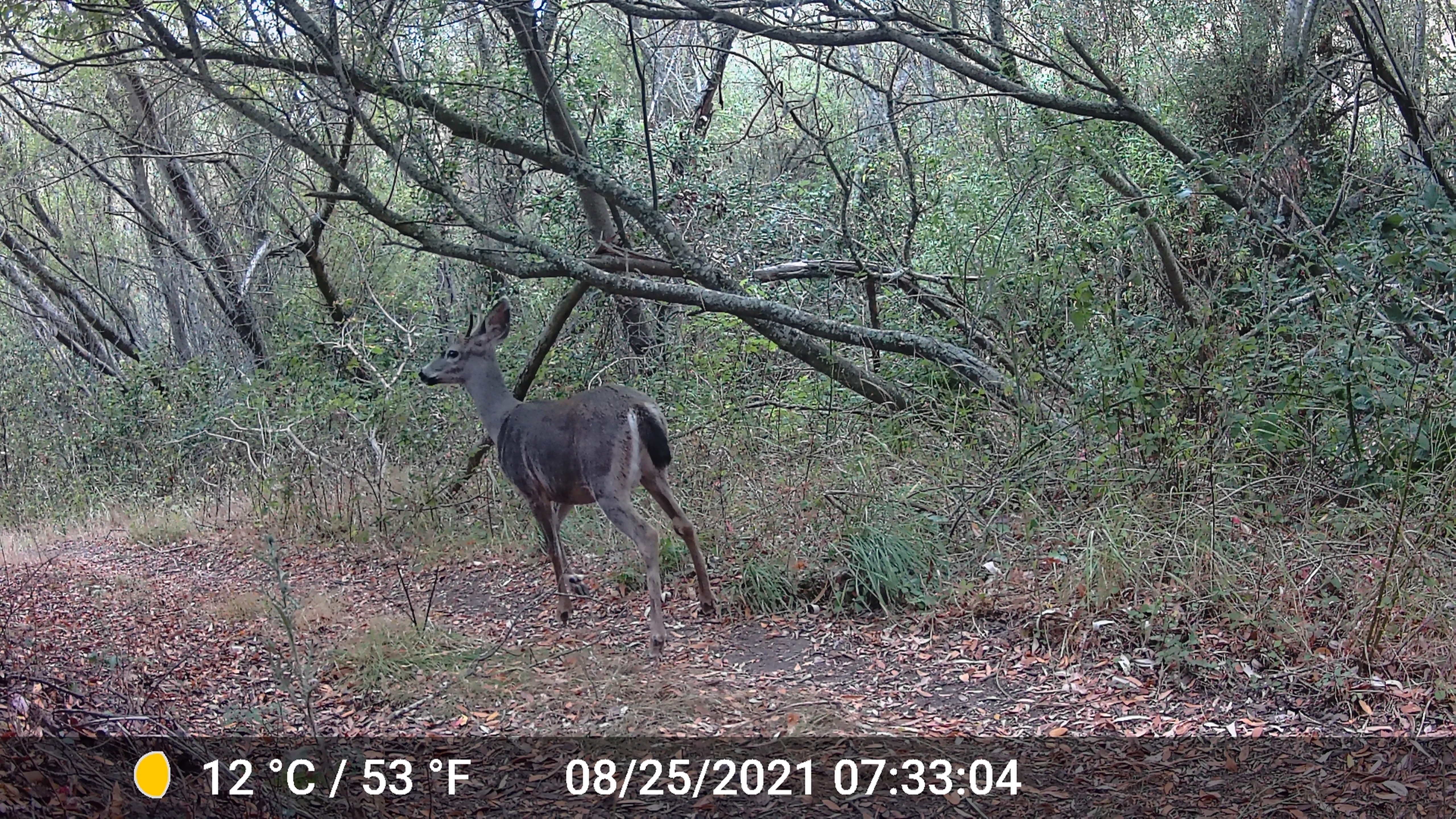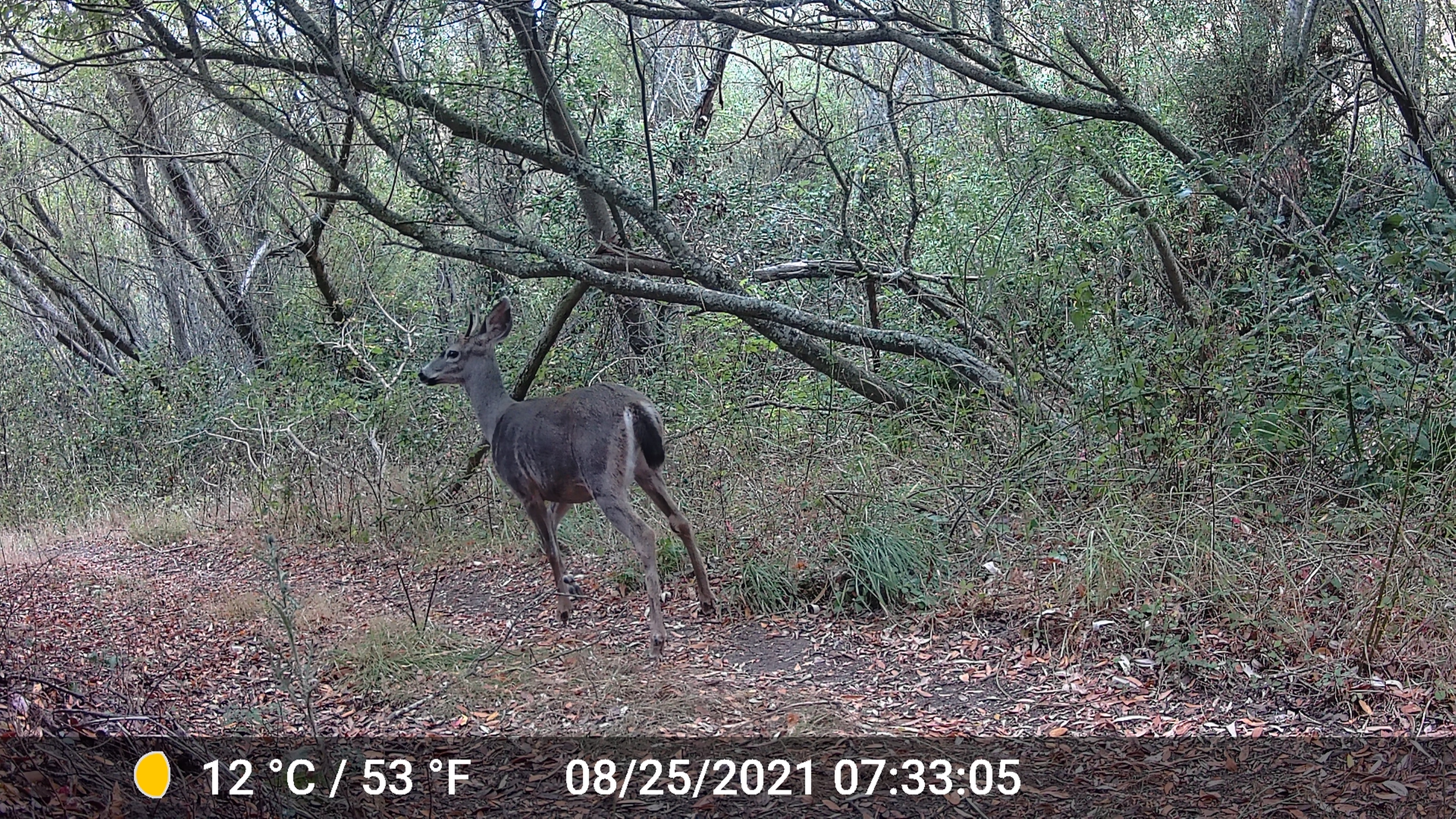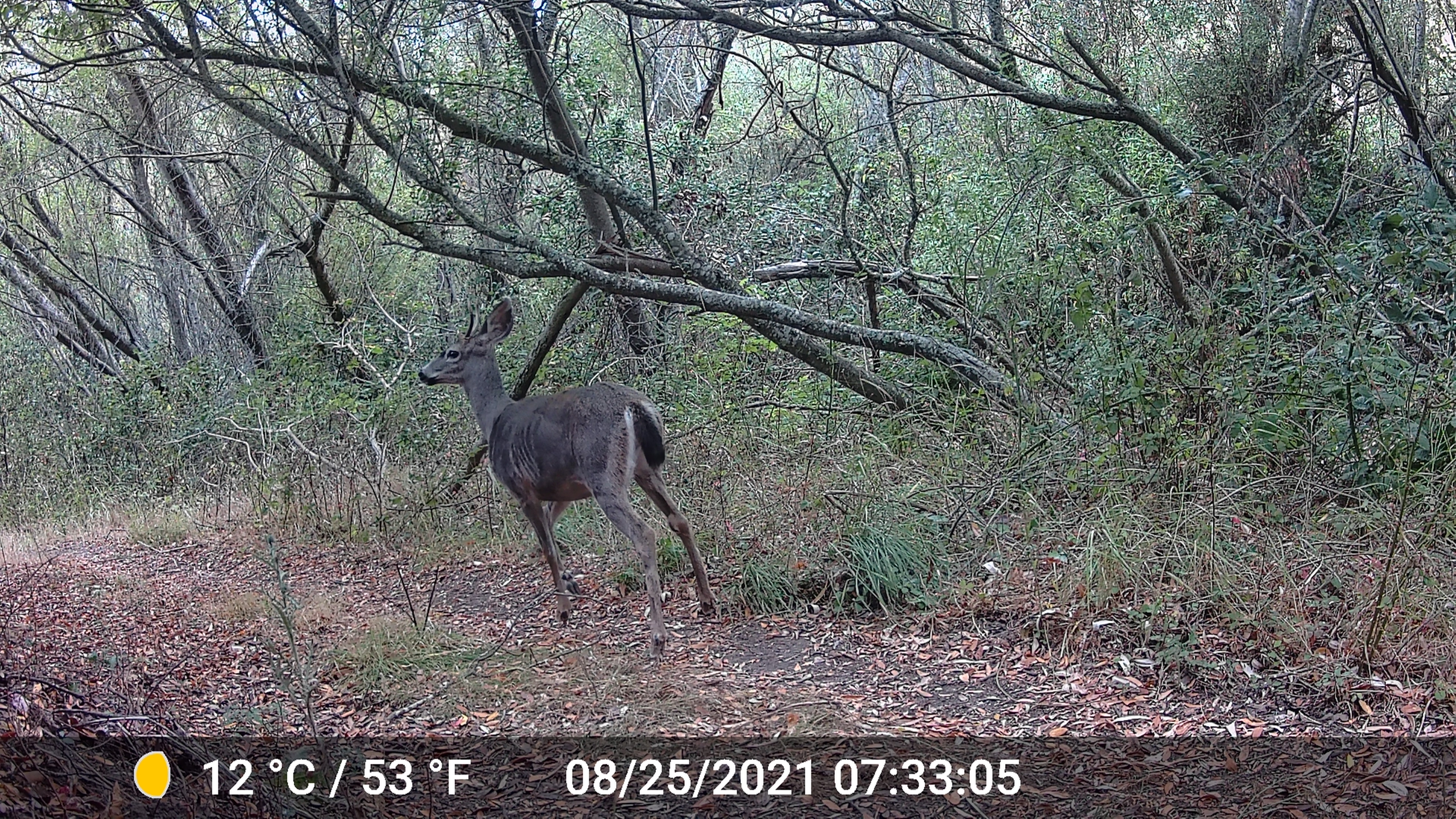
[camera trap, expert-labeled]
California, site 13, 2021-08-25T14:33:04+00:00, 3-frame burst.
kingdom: Animalia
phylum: Chordata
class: Mammalia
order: Artiodactyla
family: Cervidae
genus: Odocoileus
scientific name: Odocoileus hemionus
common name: mule deer